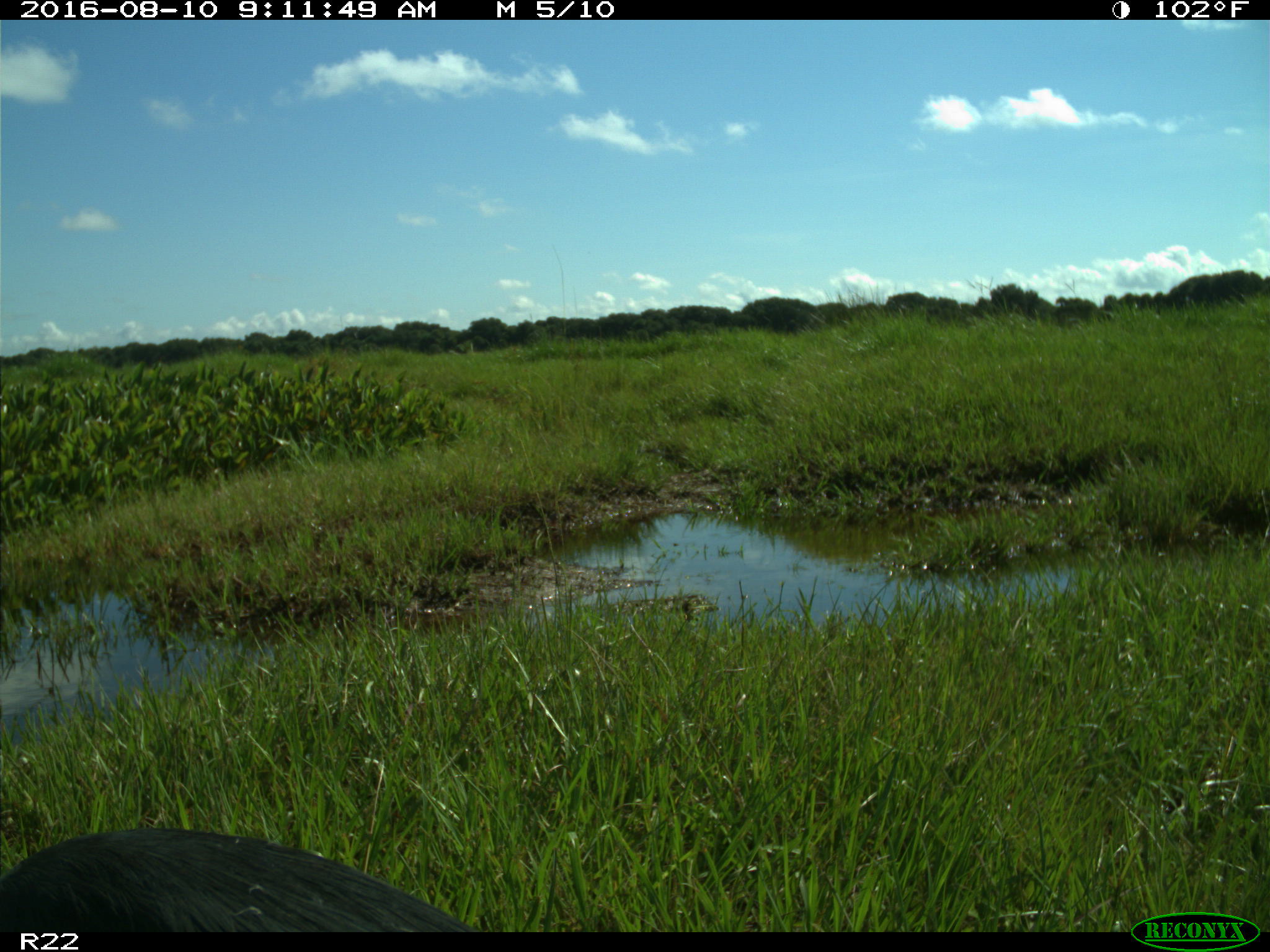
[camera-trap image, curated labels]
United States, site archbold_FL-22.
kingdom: Animalia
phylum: Chordata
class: Aves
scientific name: Aves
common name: birds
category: unidentified bird